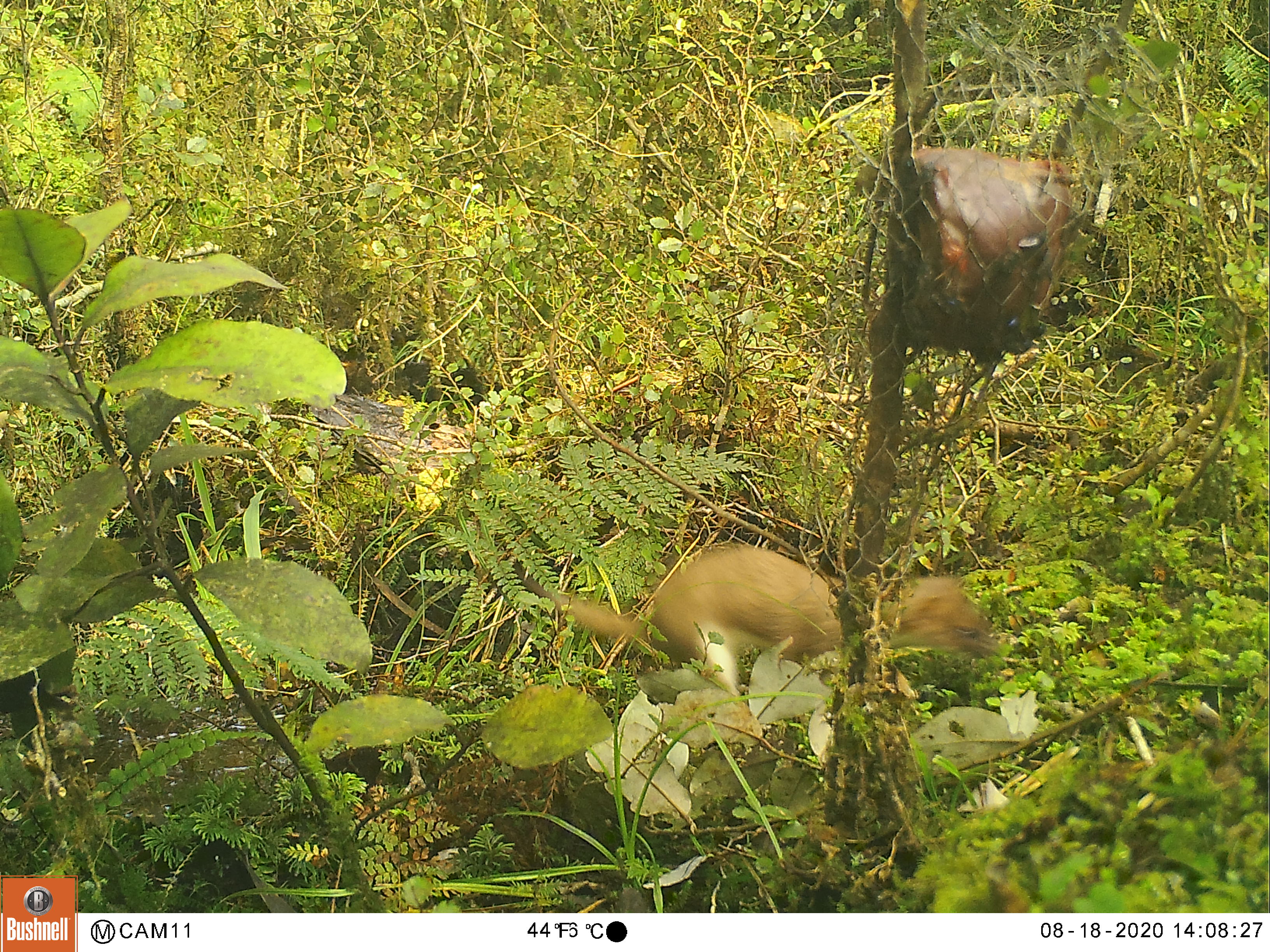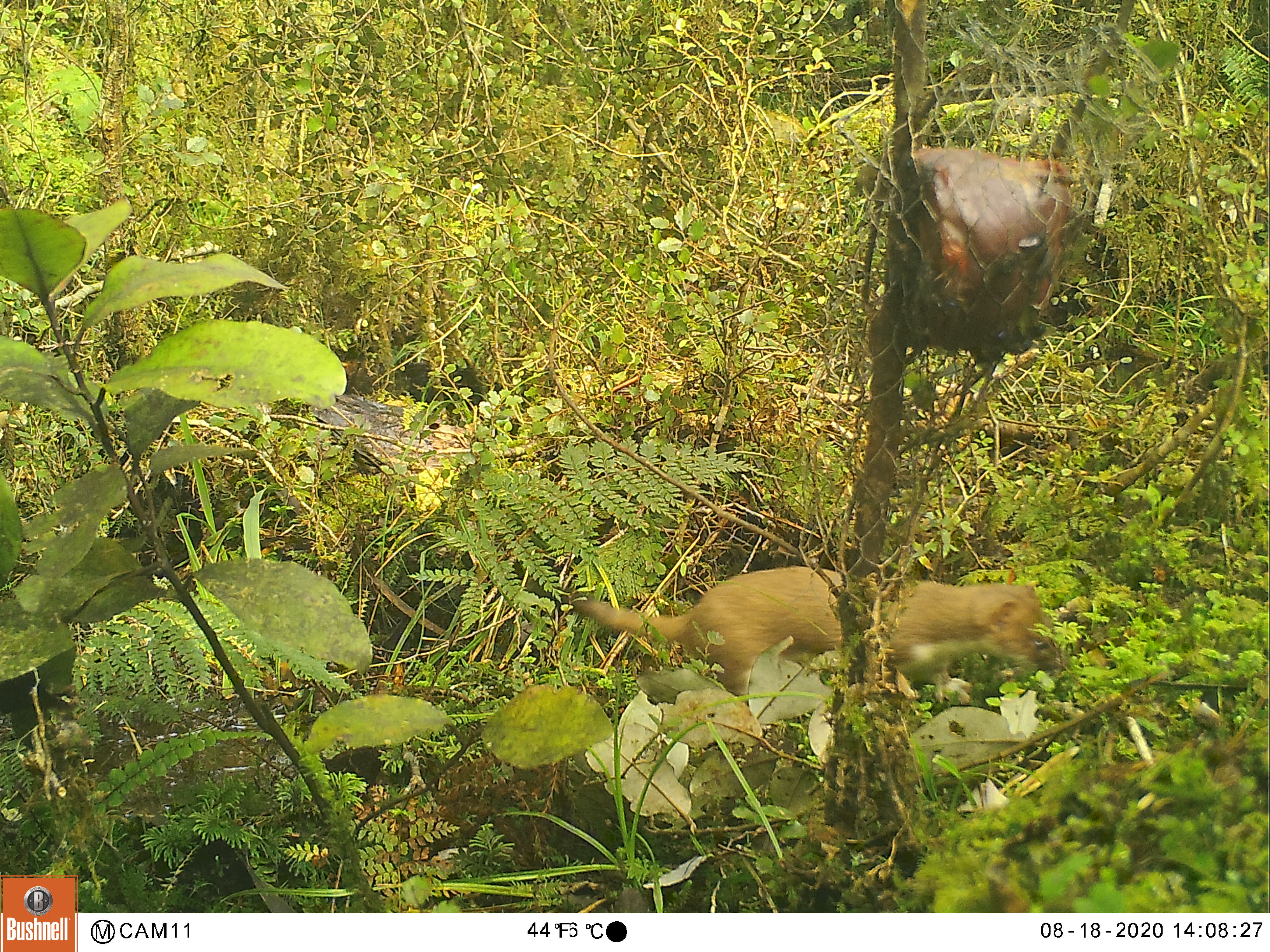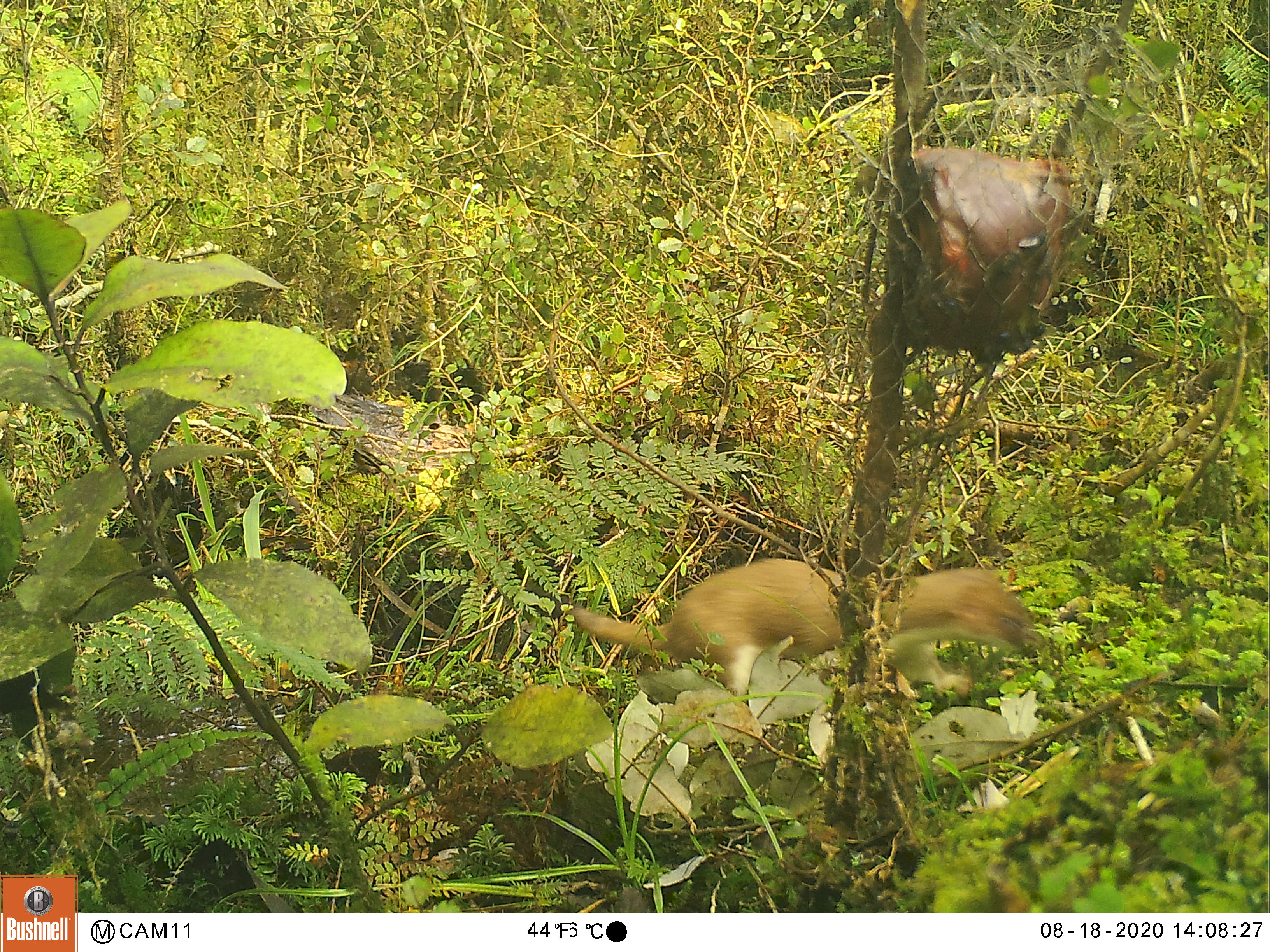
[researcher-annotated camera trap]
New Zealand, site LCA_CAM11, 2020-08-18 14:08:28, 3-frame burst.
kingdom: Animalia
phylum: Chordata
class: Mammalia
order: Carnivora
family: Mustelidae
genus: Mustela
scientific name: Mustela erminea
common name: stoat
Stoat (Mustela erminea).